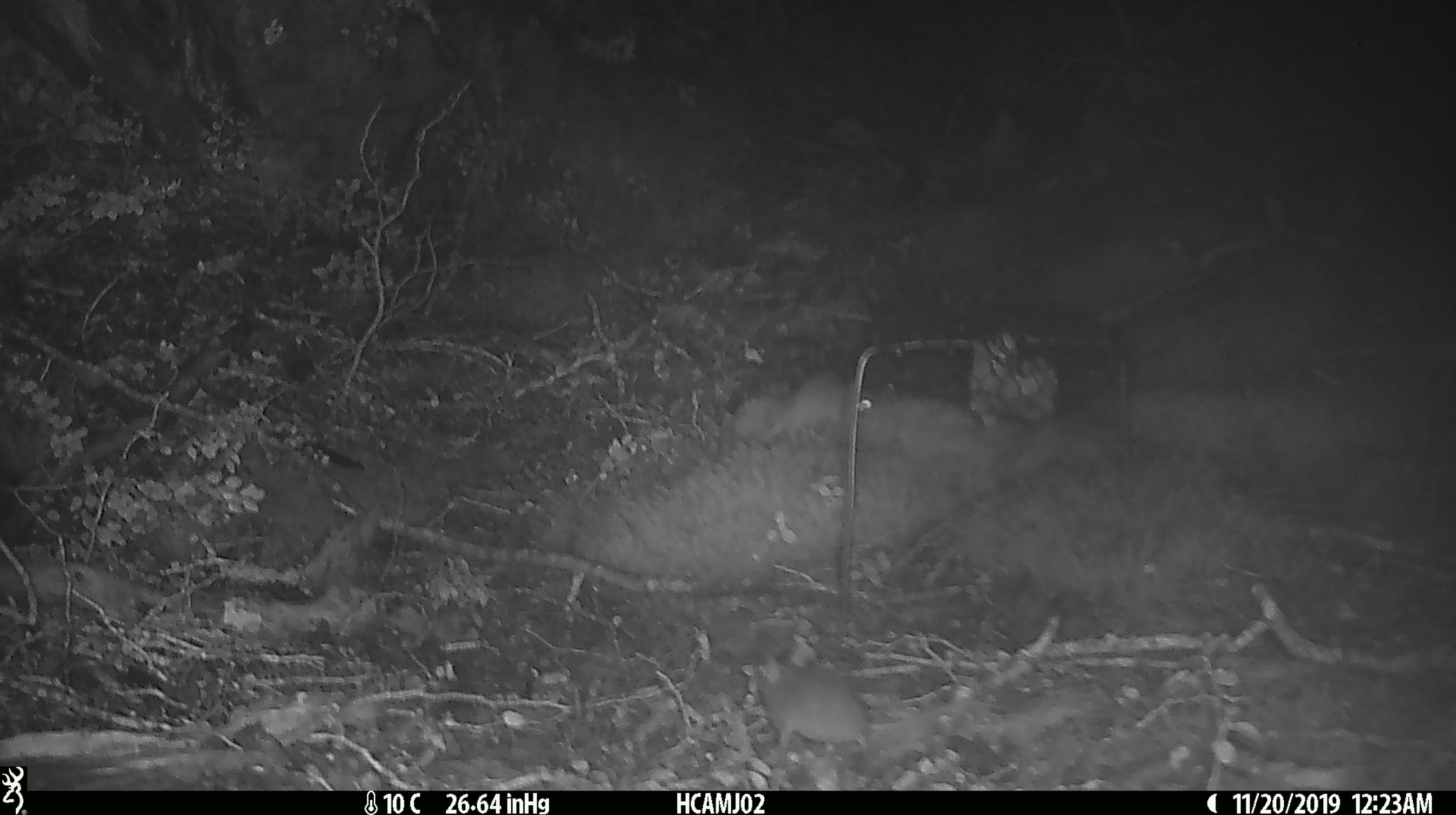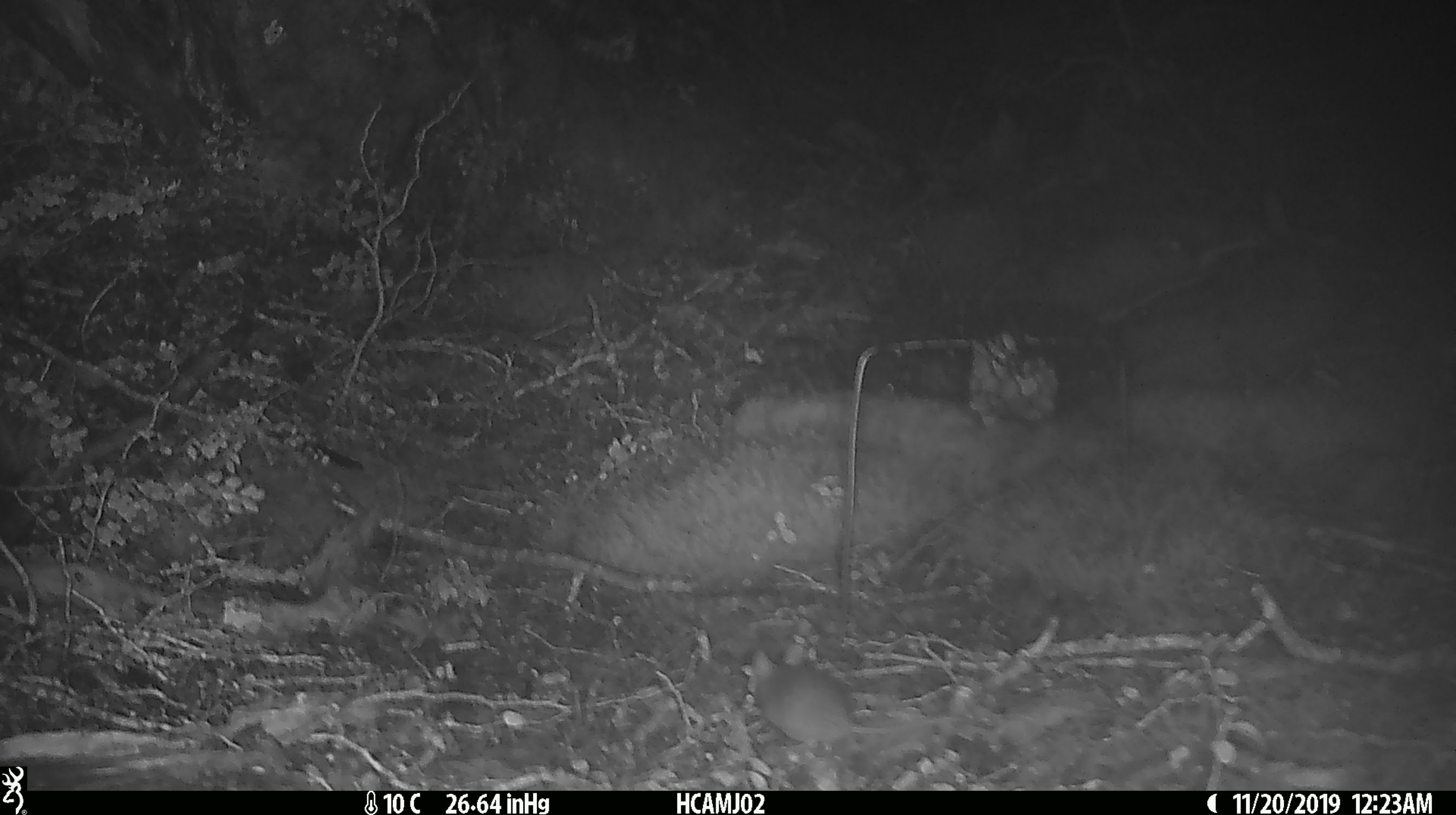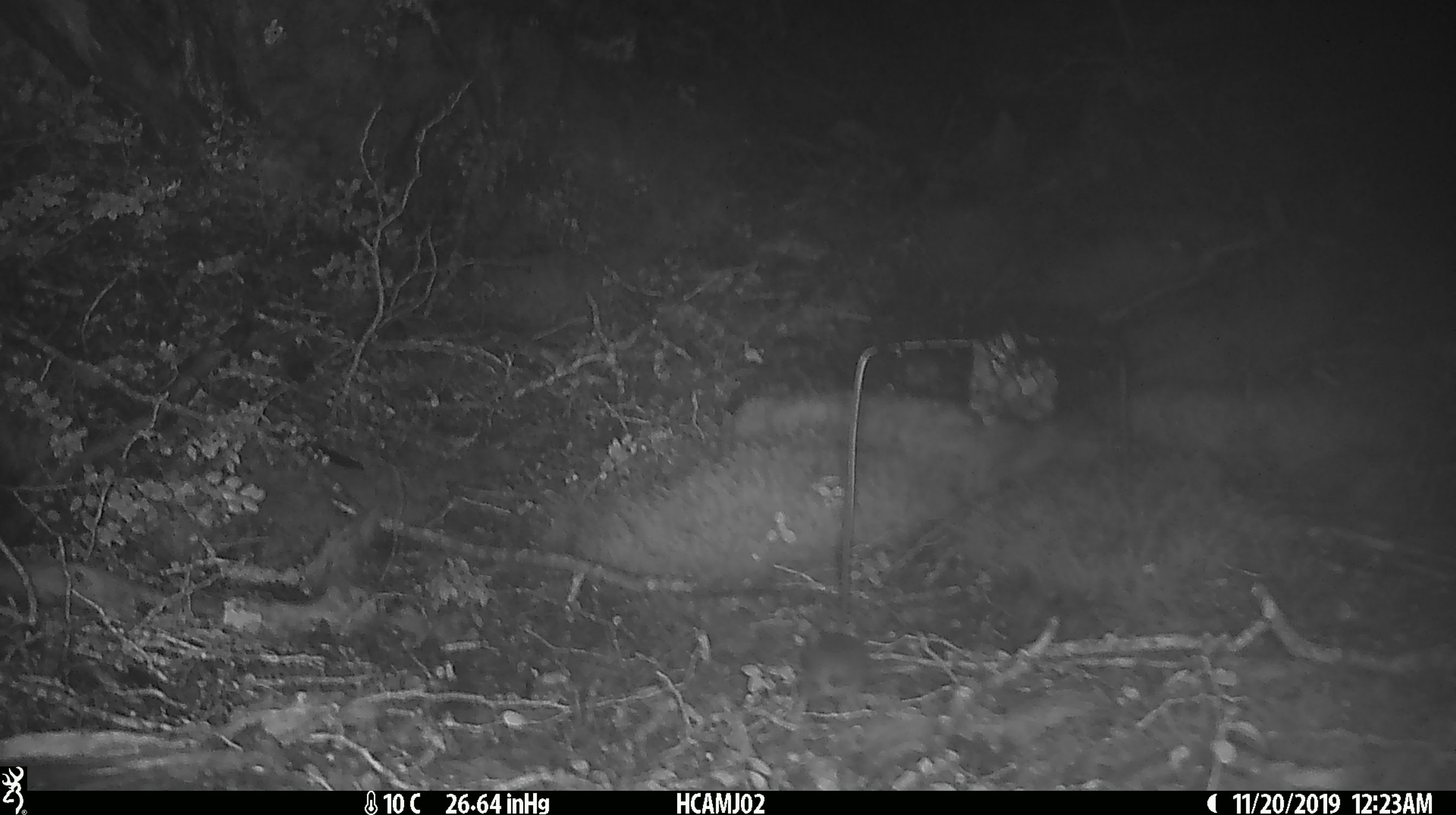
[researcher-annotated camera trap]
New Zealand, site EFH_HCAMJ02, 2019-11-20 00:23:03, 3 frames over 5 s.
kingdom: Animalia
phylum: Chordata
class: Mammalia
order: Rodentia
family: Muridae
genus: Mus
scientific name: Mus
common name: mouse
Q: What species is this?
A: Mouse (Mus).